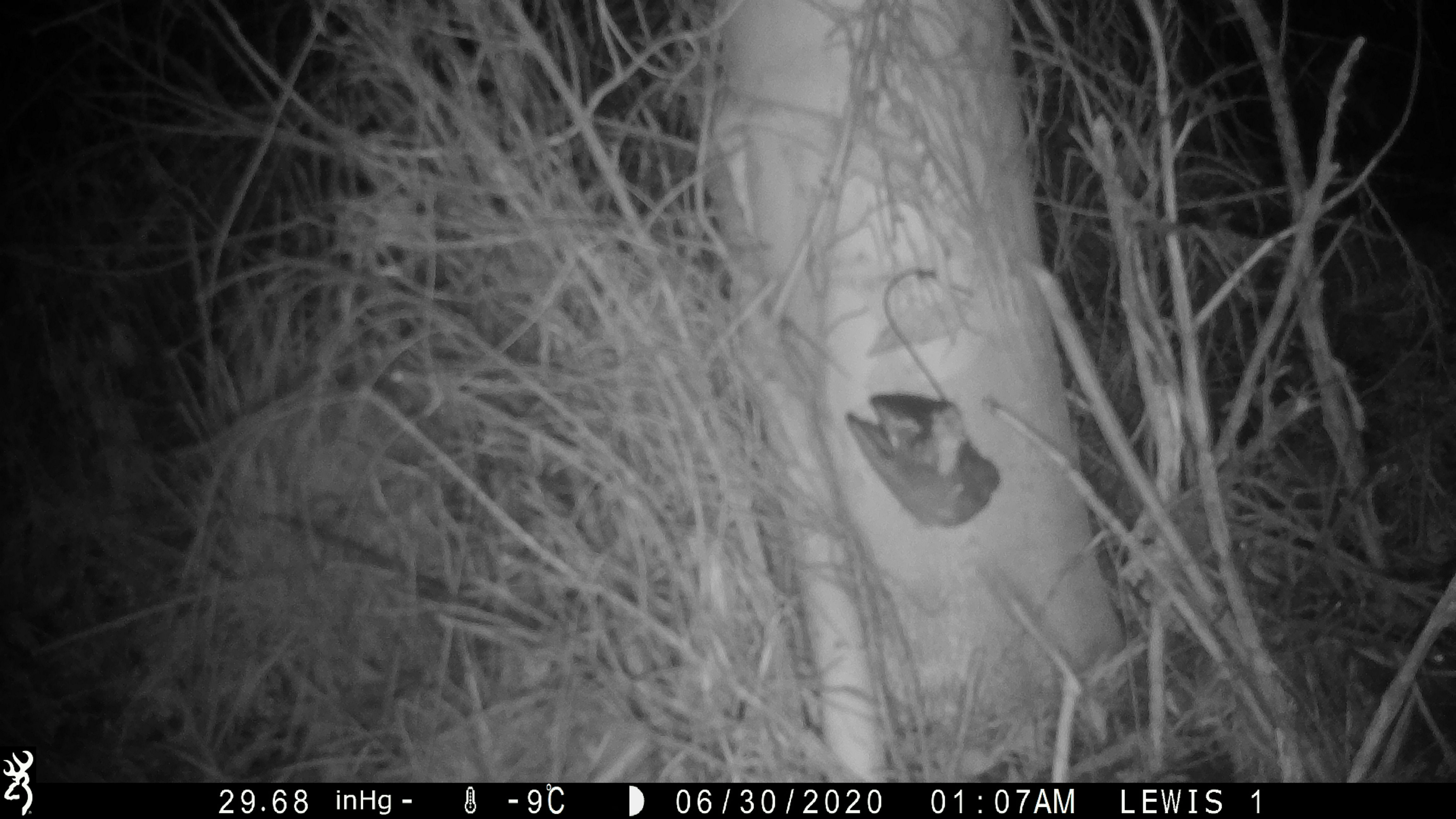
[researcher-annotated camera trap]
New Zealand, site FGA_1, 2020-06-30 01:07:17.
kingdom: Animalia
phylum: Chordata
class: Mammalia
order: Rodentia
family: Muridae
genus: Mus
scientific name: Mus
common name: mouse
Mouse (Mus).